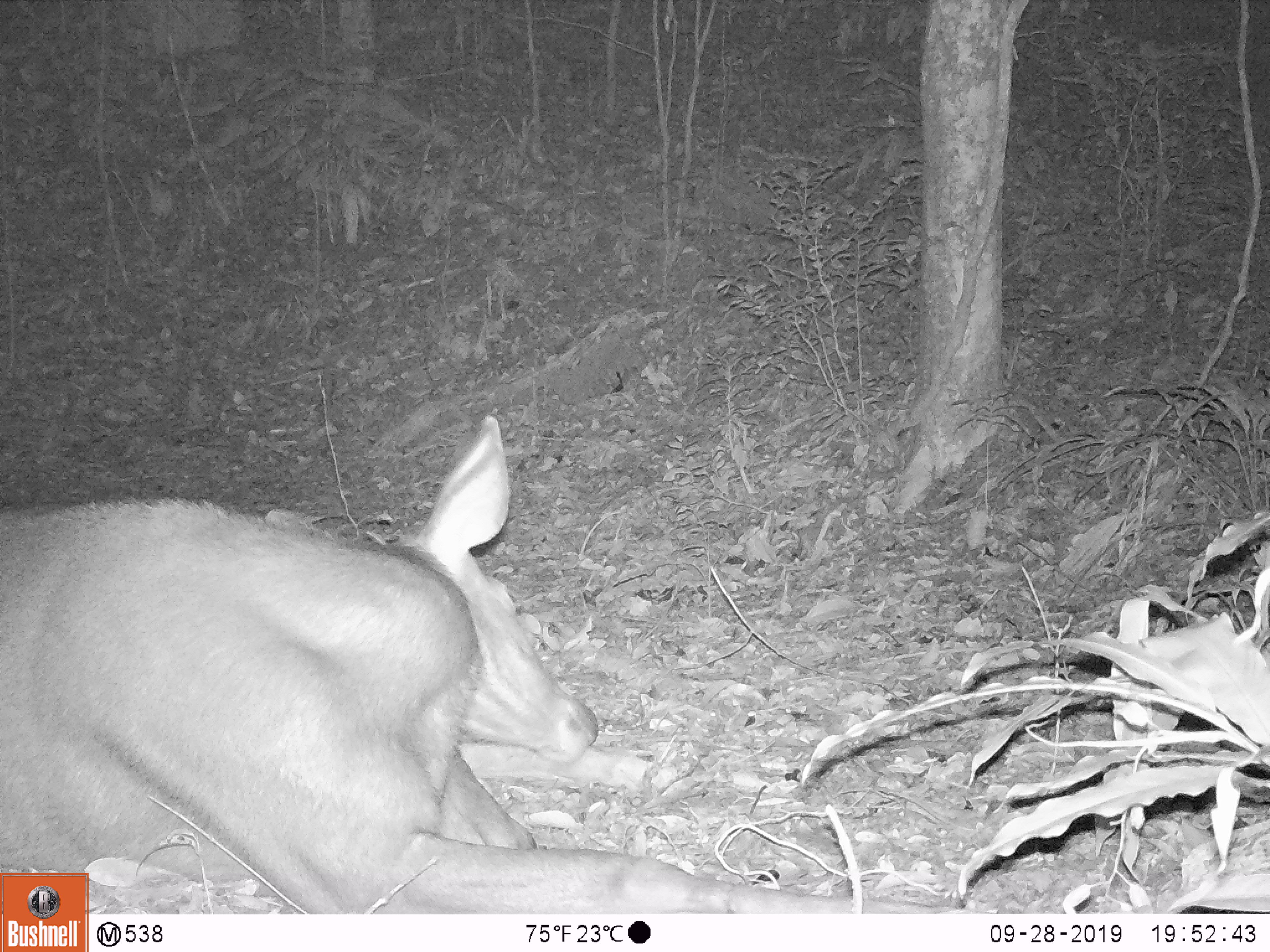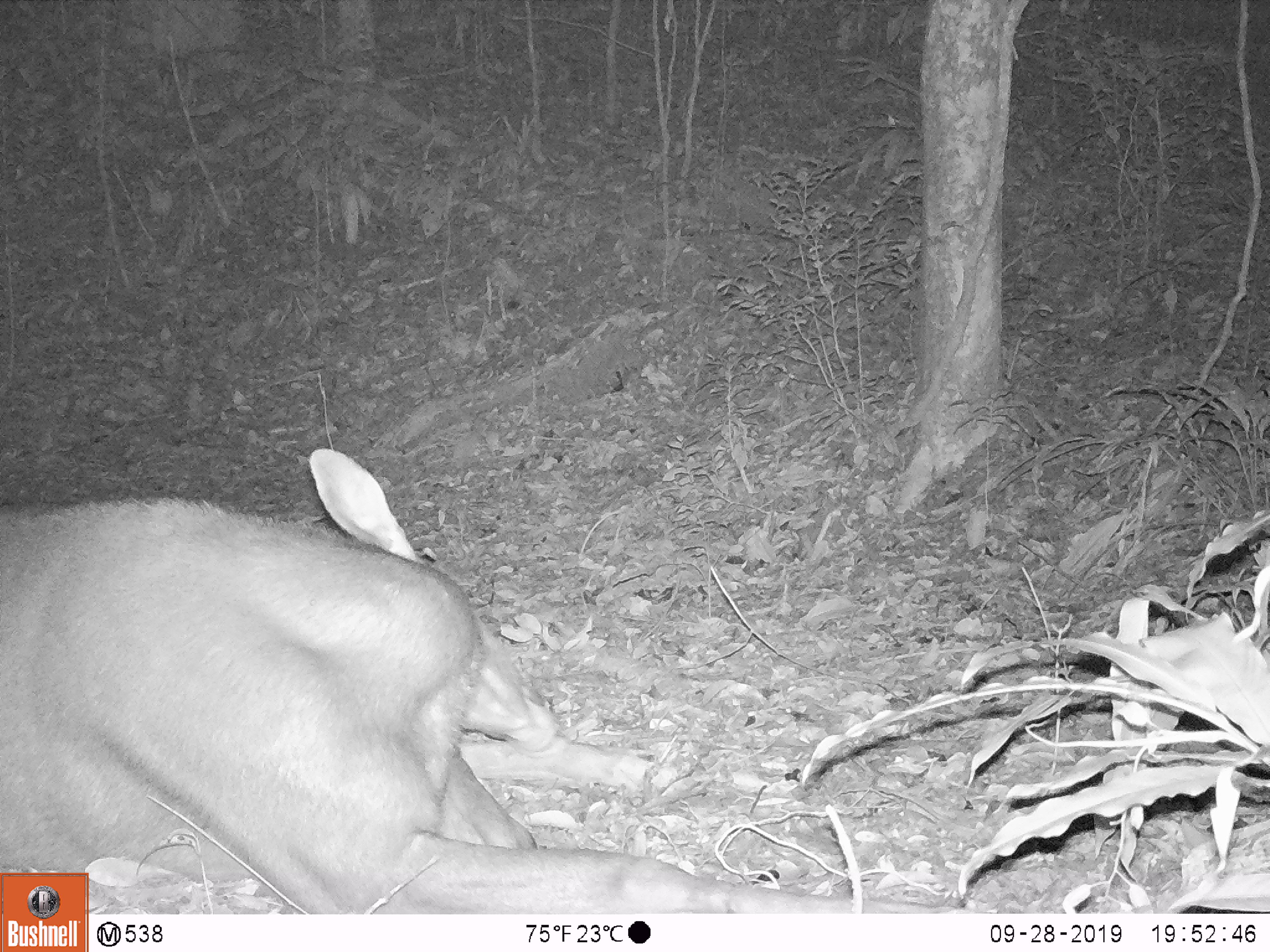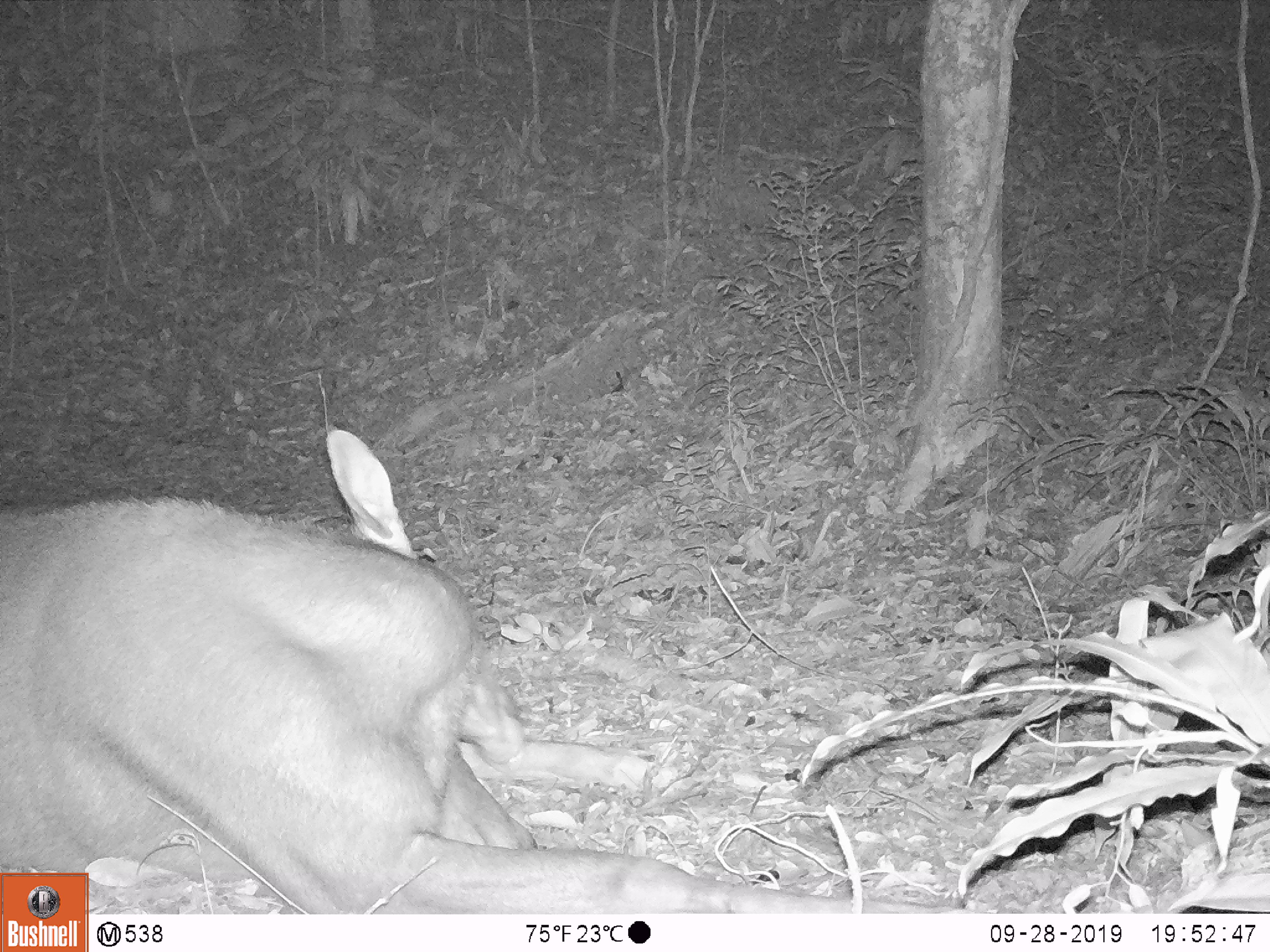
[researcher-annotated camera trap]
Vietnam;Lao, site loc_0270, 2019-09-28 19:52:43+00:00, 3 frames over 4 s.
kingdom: Animalia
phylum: Chordata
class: Mammalia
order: Artiodactyla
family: Cervidae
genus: Rusa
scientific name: Rusa unicolor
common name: sambar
Sambar (Rusa unicolor). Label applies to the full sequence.